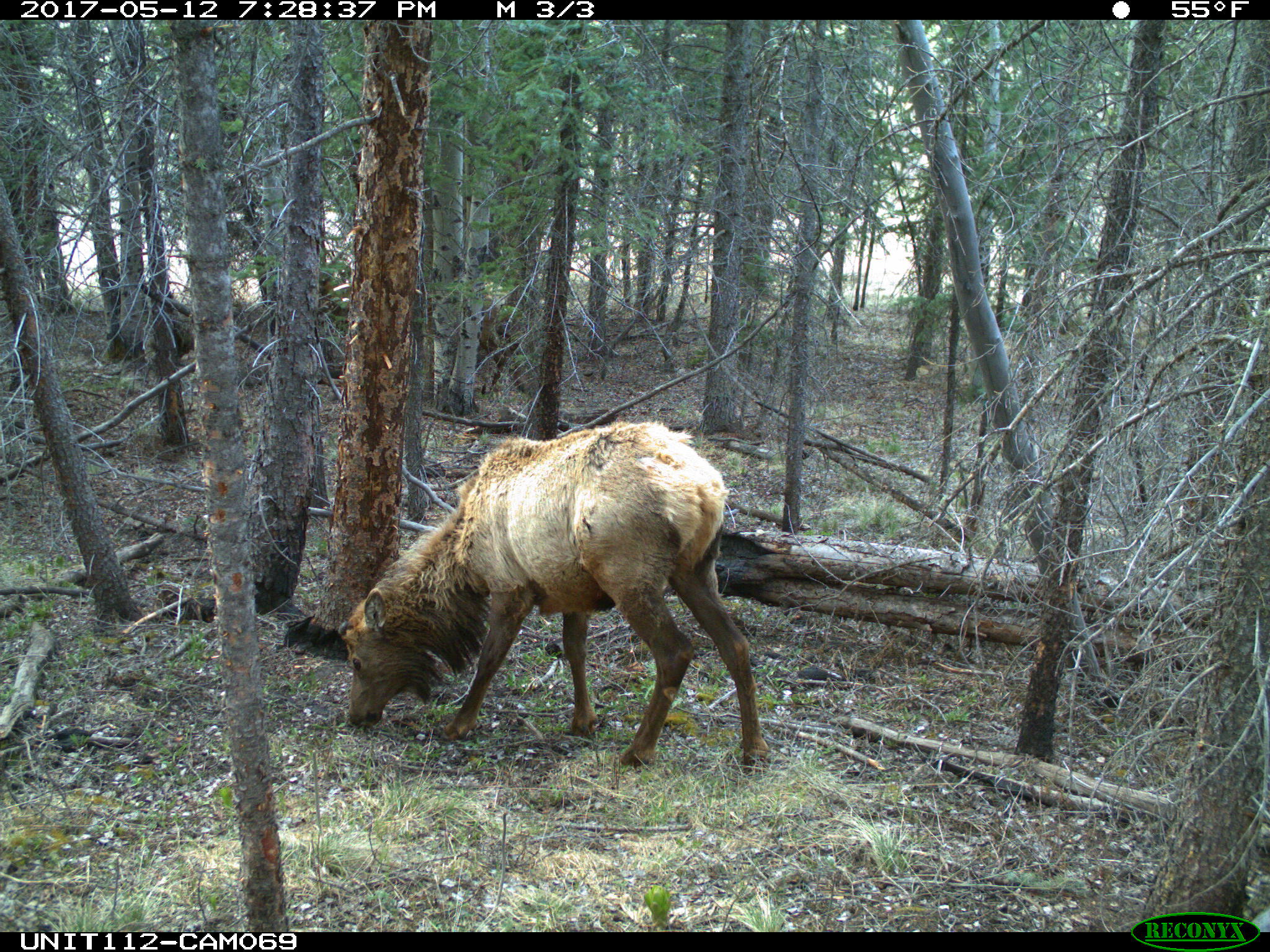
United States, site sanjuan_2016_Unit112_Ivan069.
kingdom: Animalia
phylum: Chordata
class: Mammalia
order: Artiodactyla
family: Cervidae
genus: Cervus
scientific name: Cervus elaphus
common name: red deer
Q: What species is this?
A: Cervus elaphus (red deer).